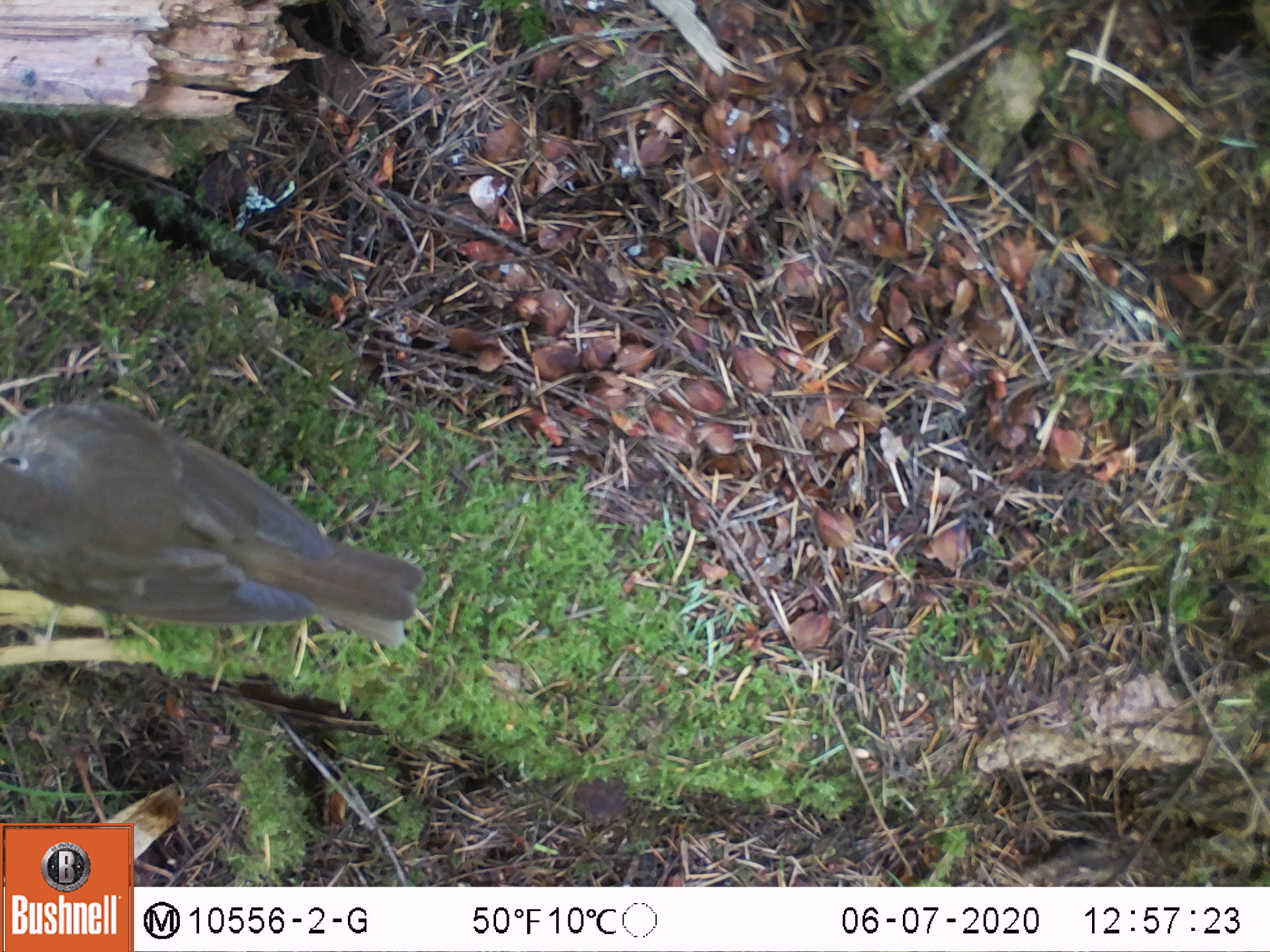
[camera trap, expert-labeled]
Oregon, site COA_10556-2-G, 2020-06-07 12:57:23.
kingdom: Animalia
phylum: Chordata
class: Aves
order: Passeriformes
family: Turdidae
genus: Catharus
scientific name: Catharus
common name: brown thrushes and nightingale-thrushes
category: catharus species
Catharus species (brown thrushes and nightingale-thrushes) (Catharus).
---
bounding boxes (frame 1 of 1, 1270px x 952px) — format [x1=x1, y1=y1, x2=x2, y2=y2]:
catharus species: [x1=3, y1=396, x2=430, y2=645]